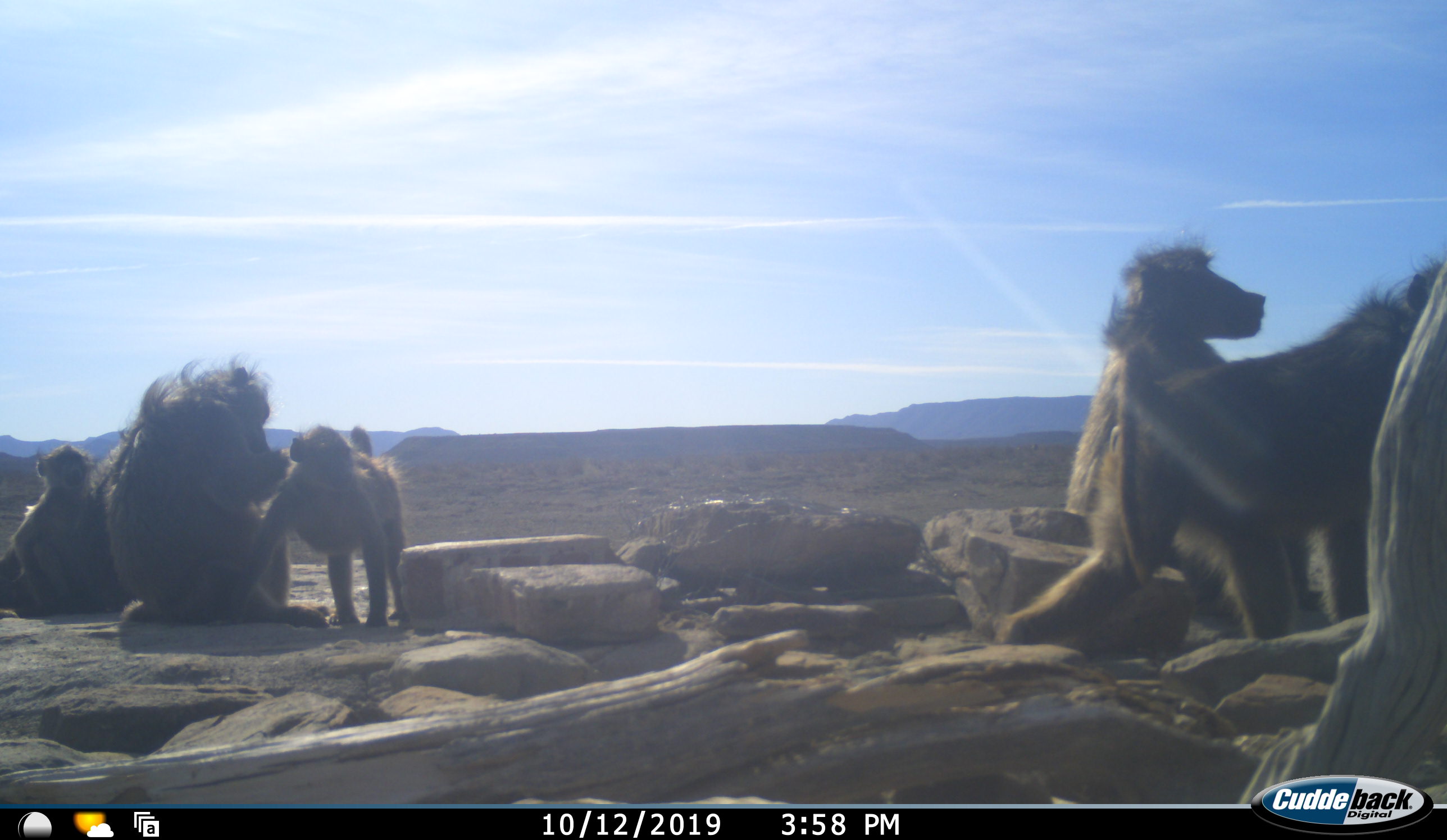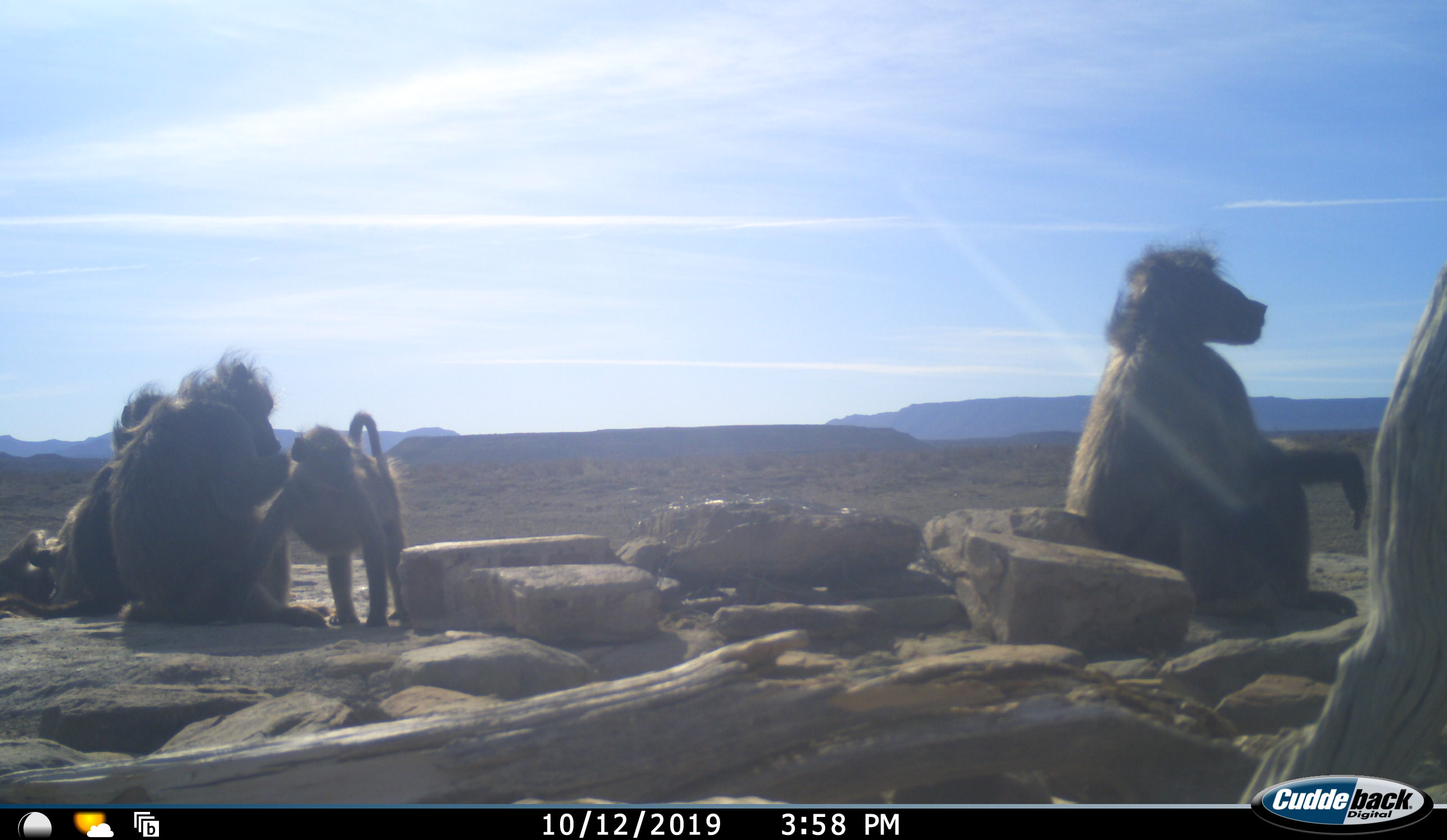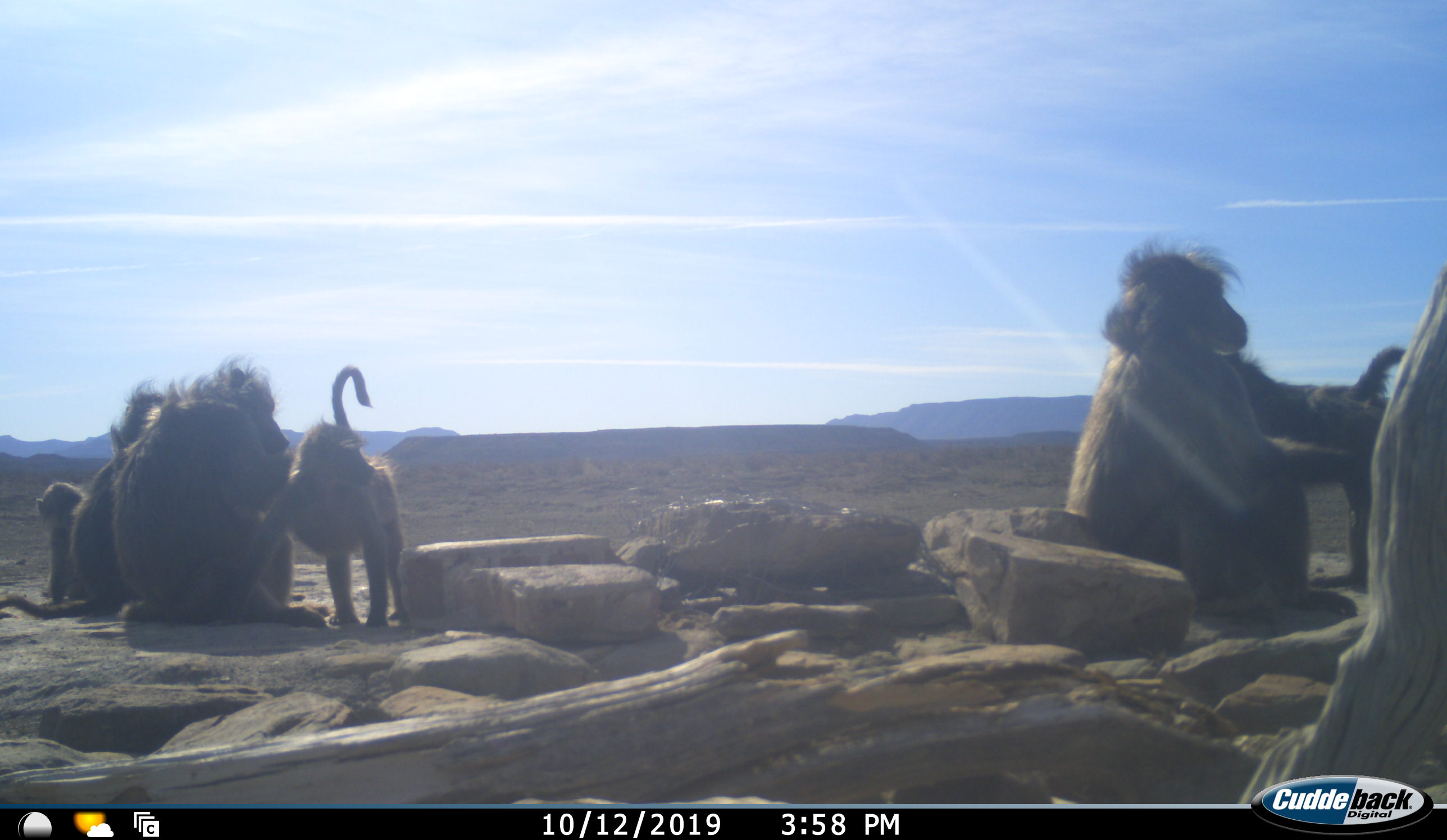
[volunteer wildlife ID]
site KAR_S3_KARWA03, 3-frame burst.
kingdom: Animalia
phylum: Chordata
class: Mammalia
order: Primates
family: Cercopithecidae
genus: Papio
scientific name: Papio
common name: baboon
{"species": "baboon (Papio)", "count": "6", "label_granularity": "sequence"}